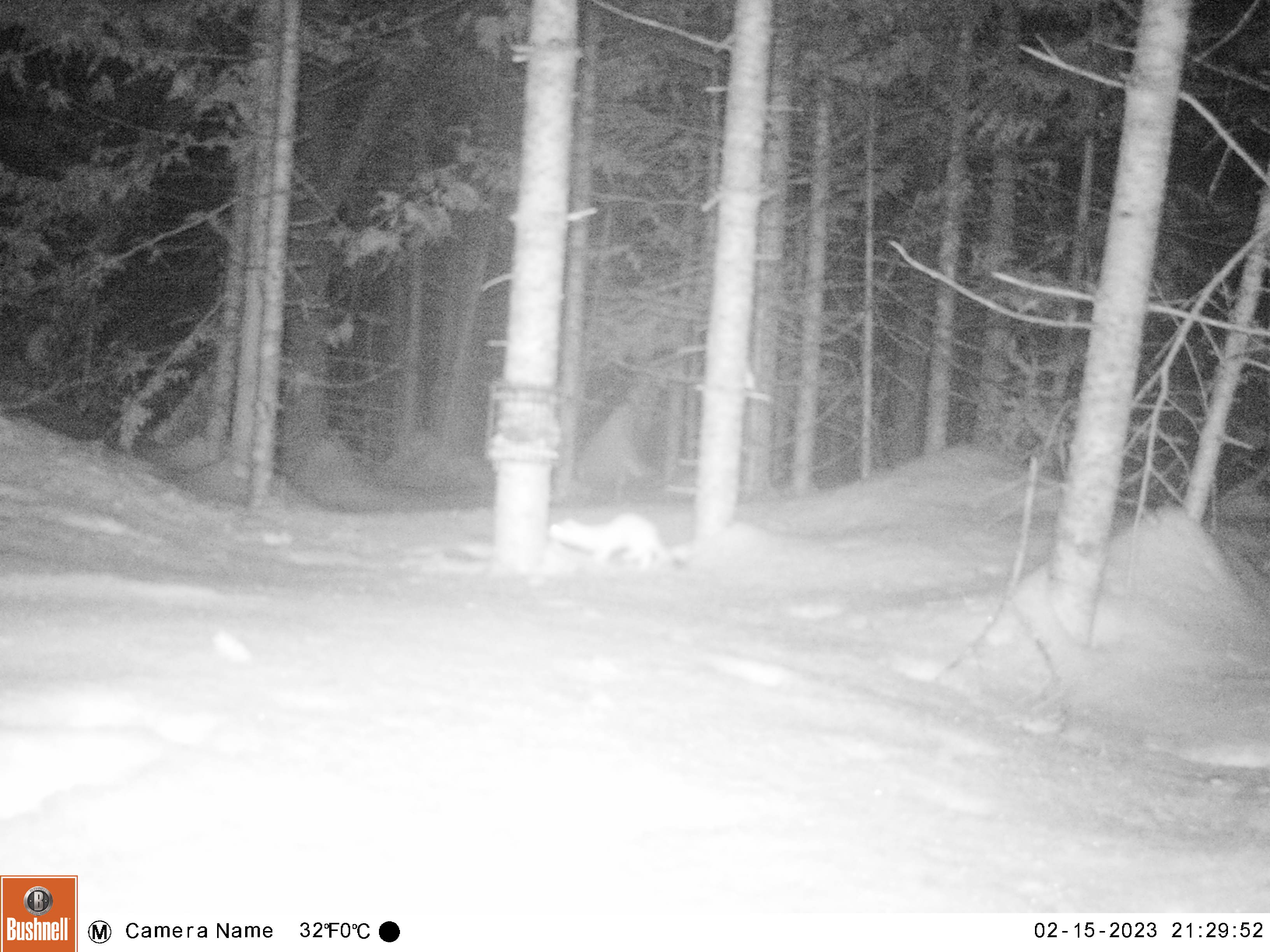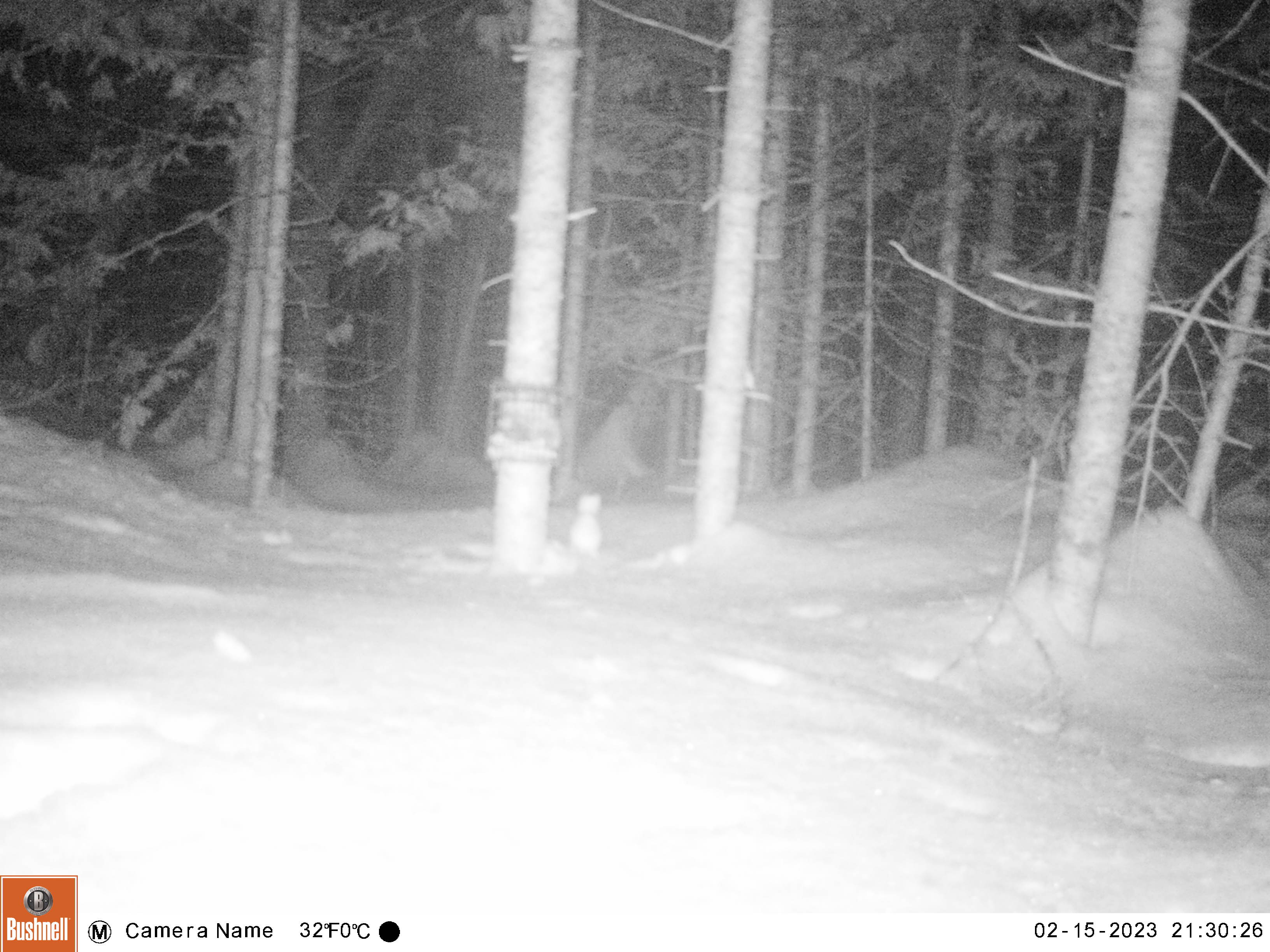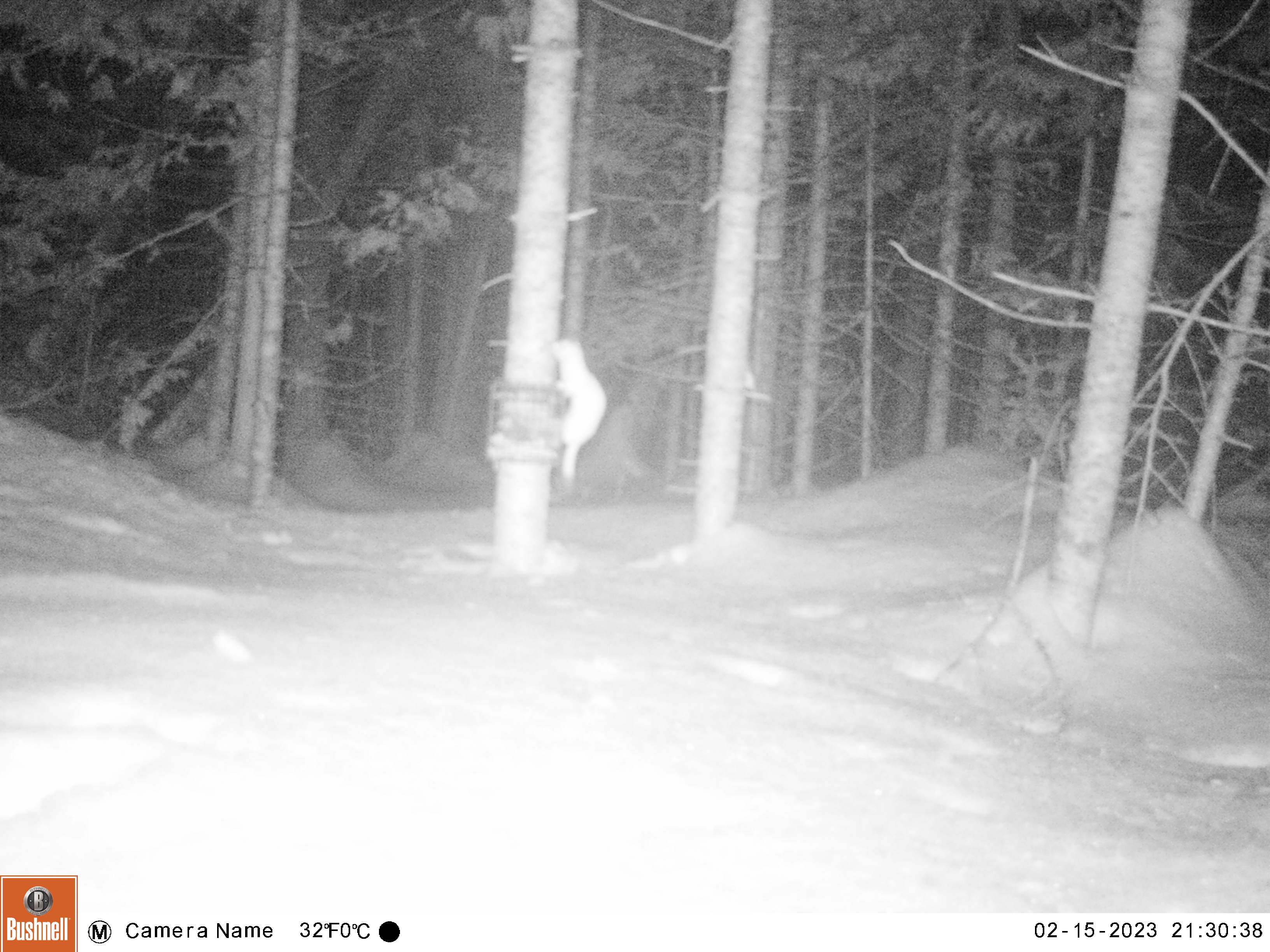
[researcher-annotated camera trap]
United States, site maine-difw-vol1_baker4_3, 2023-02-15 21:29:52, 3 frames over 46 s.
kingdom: Animalia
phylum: Chordata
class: Mammalia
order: Carnivora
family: Mustelidae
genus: Mustela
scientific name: Mustela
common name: weasel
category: weasel sp.